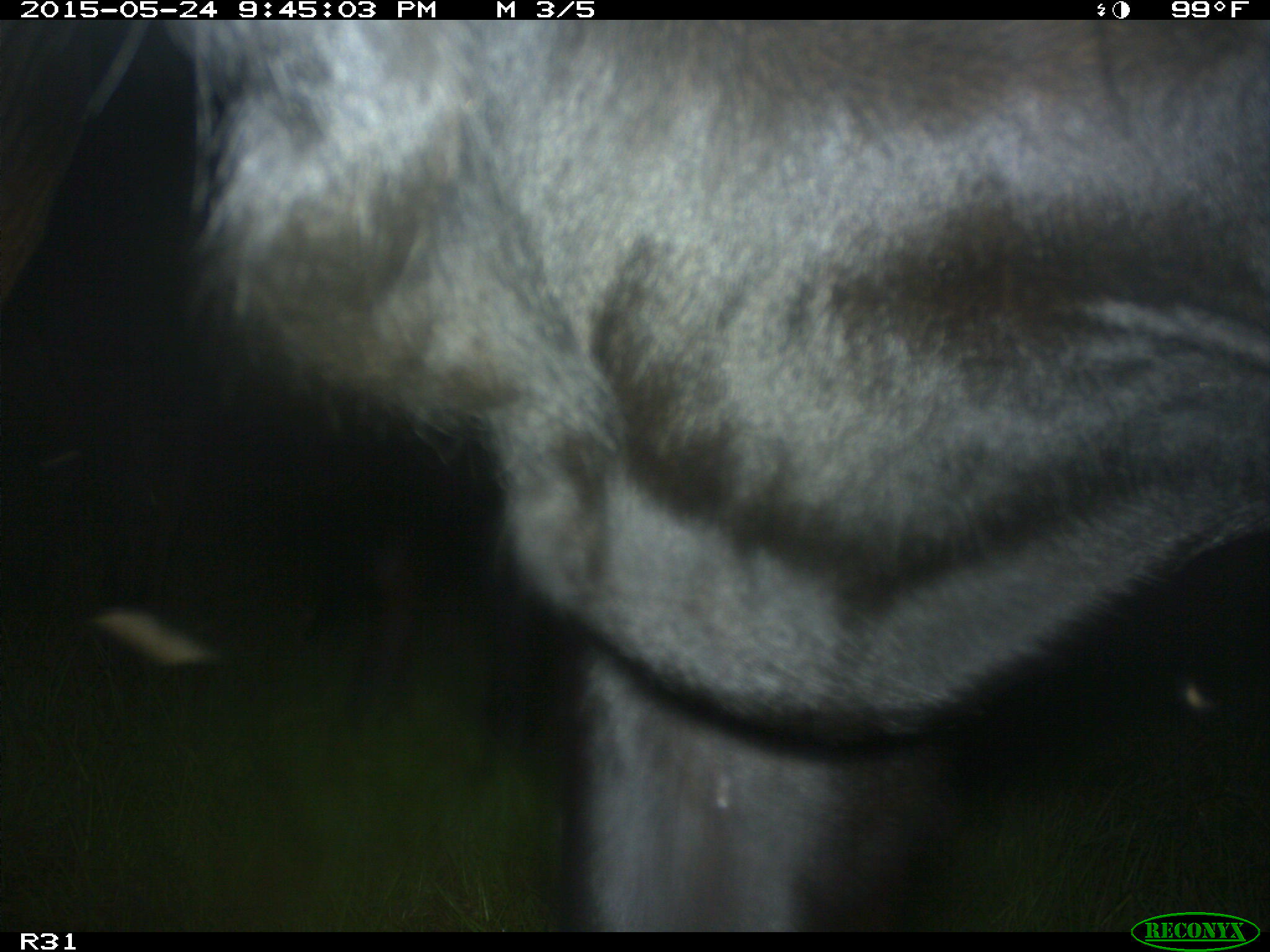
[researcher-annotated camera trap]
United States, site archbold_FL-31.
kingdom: Animalia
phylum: Chordata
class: Mammalia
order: Artiodactyla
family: Bovidae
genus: Bos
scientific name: Bos taurus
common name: domestic cow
Bos taurus (domestic cow).